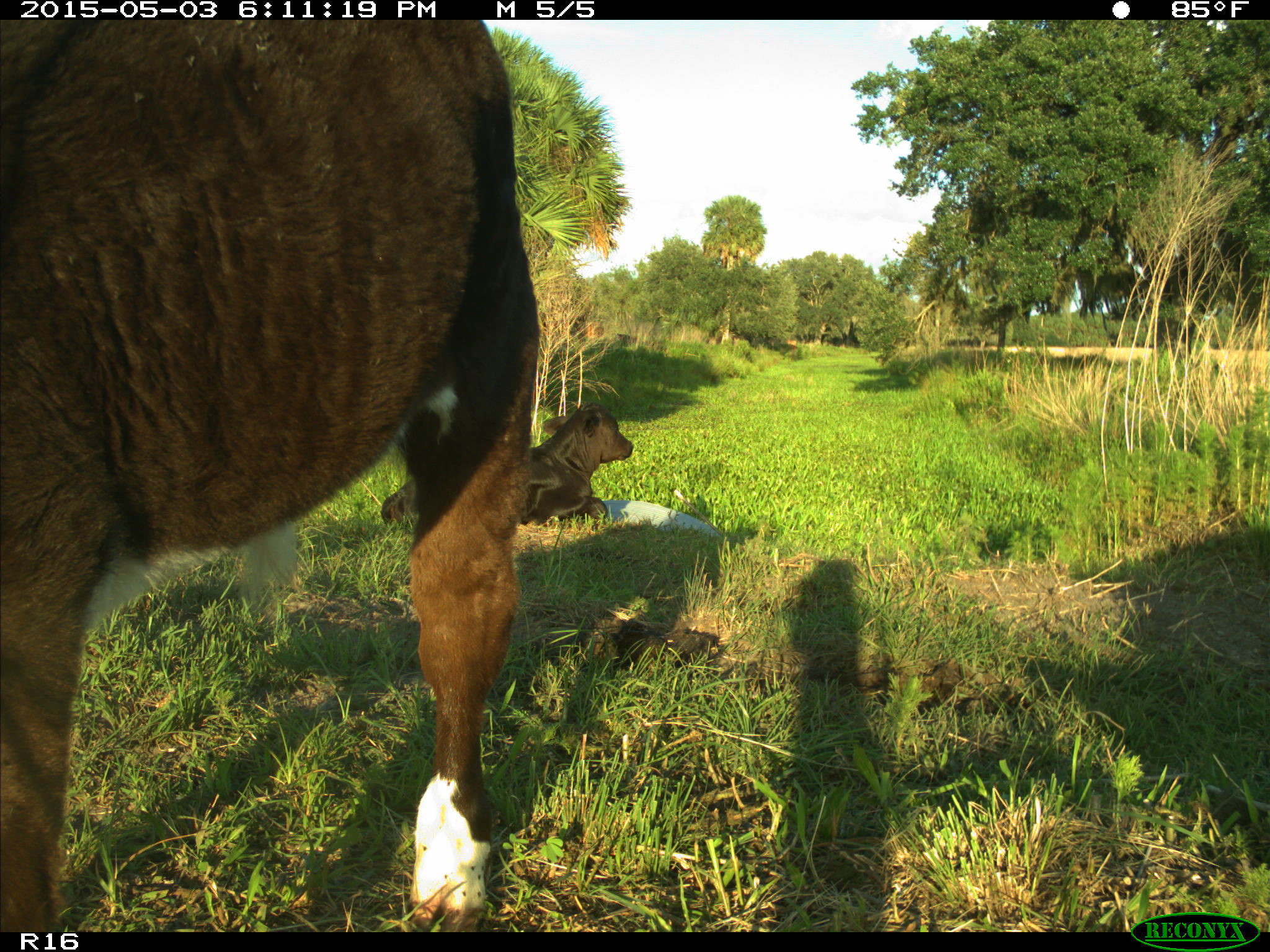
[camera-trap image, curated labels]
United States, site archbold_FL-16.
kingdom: Animalia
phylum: Chordata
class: Mammalia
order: Artiodactyla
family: Bovidae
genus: Bos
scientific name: Bos taurus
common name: domestic cow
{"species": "Bos taurus (domestic cow)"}